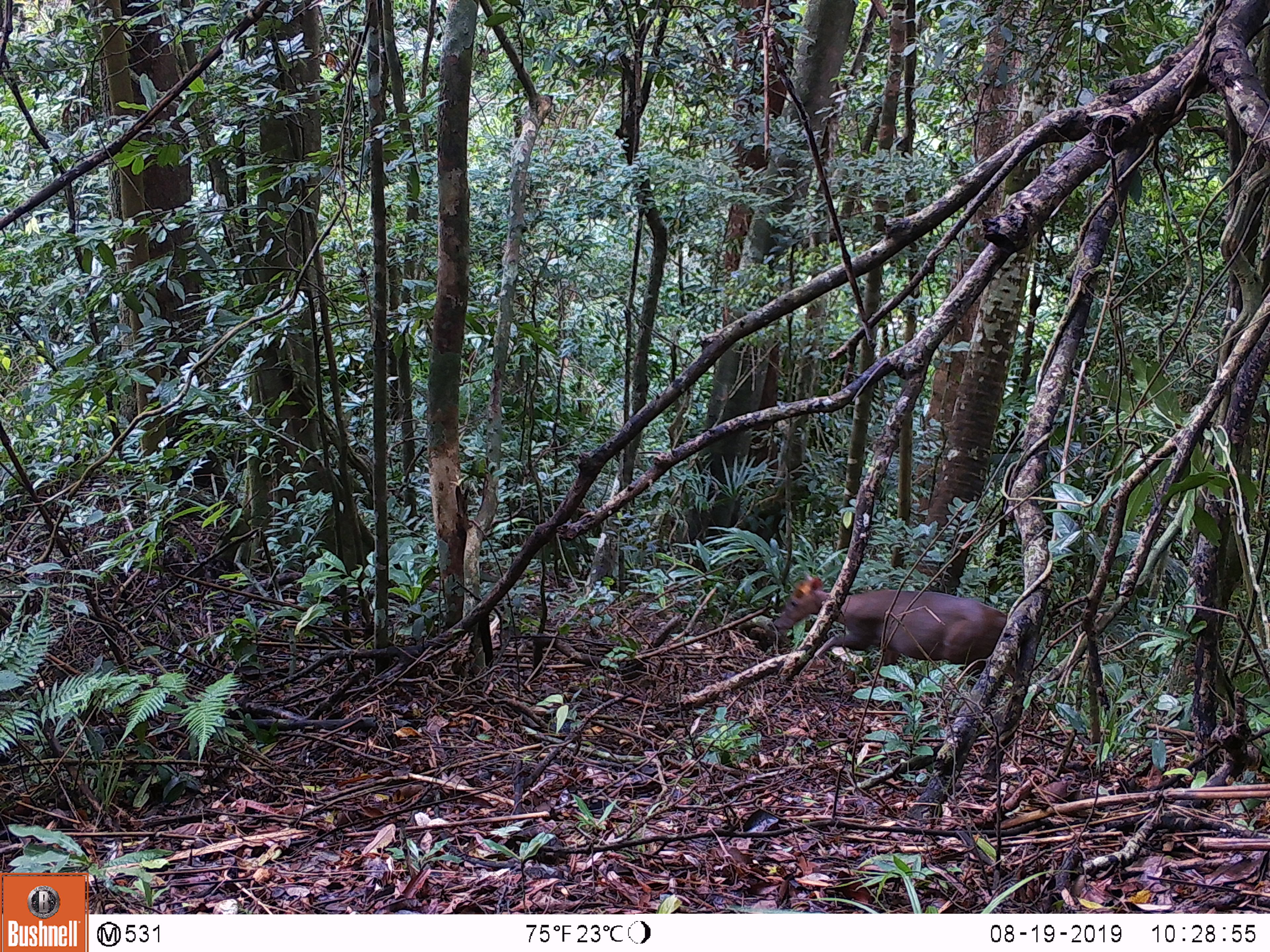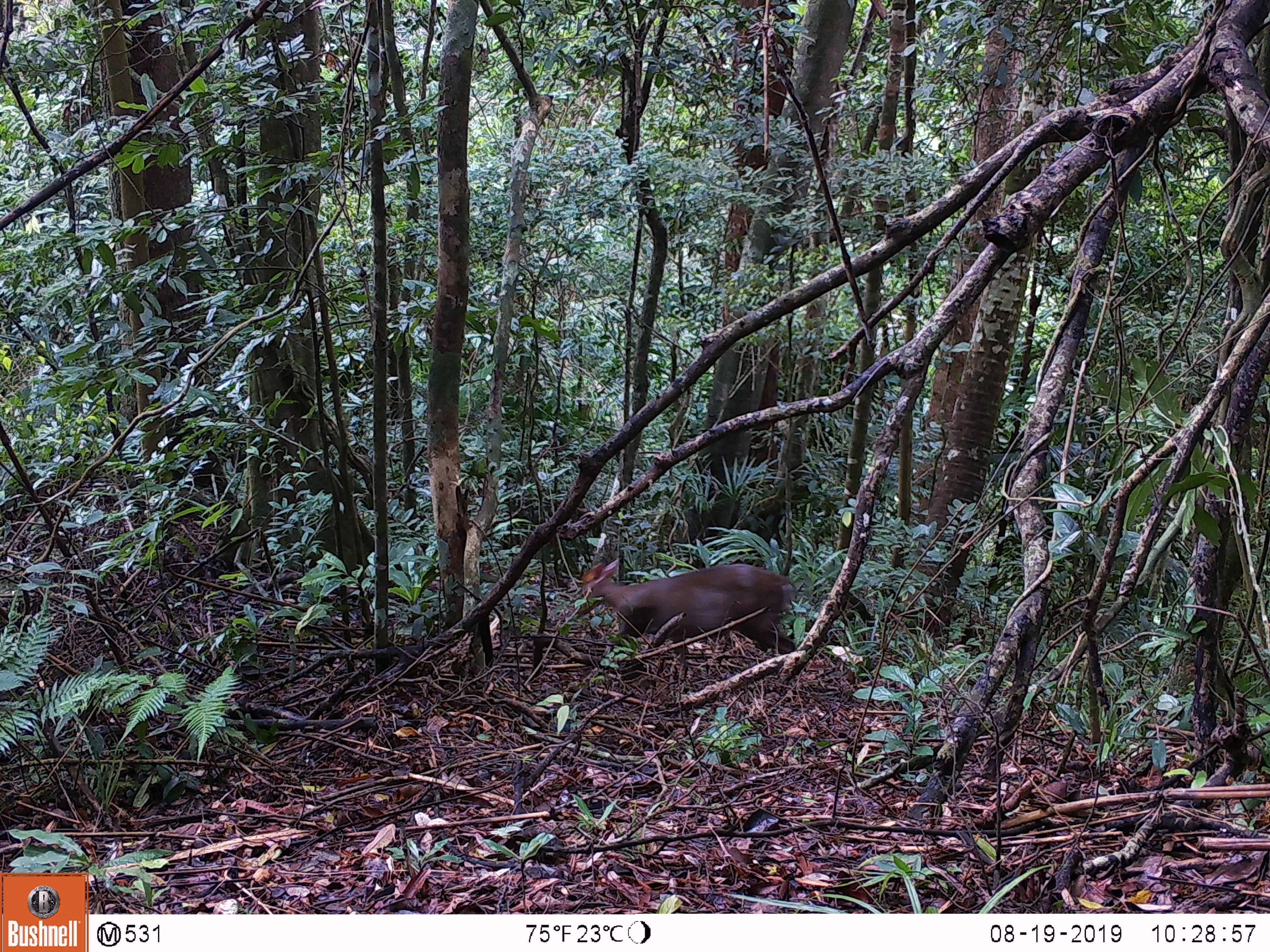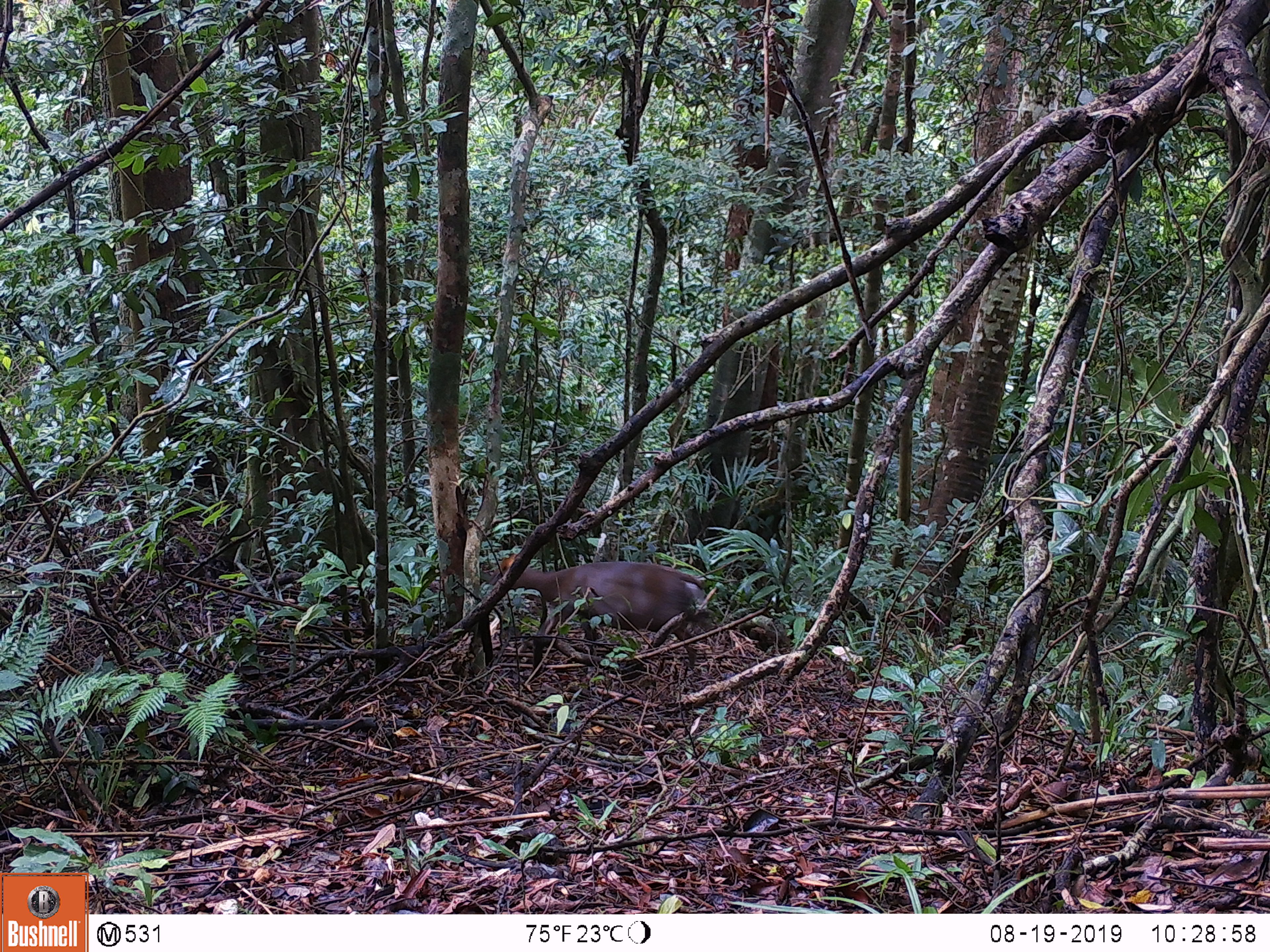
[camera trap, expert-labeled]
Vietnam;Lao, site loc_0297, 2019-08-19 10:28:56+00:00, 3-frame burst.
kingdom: Animalia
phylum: Chordata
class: Mammalia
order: Artiodactyla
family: Cervidae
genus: Muntiacus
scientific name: Muntiacus rooseveltorum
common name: roosevelt's muntjac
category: roosevelts muntjac group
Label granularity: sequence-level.